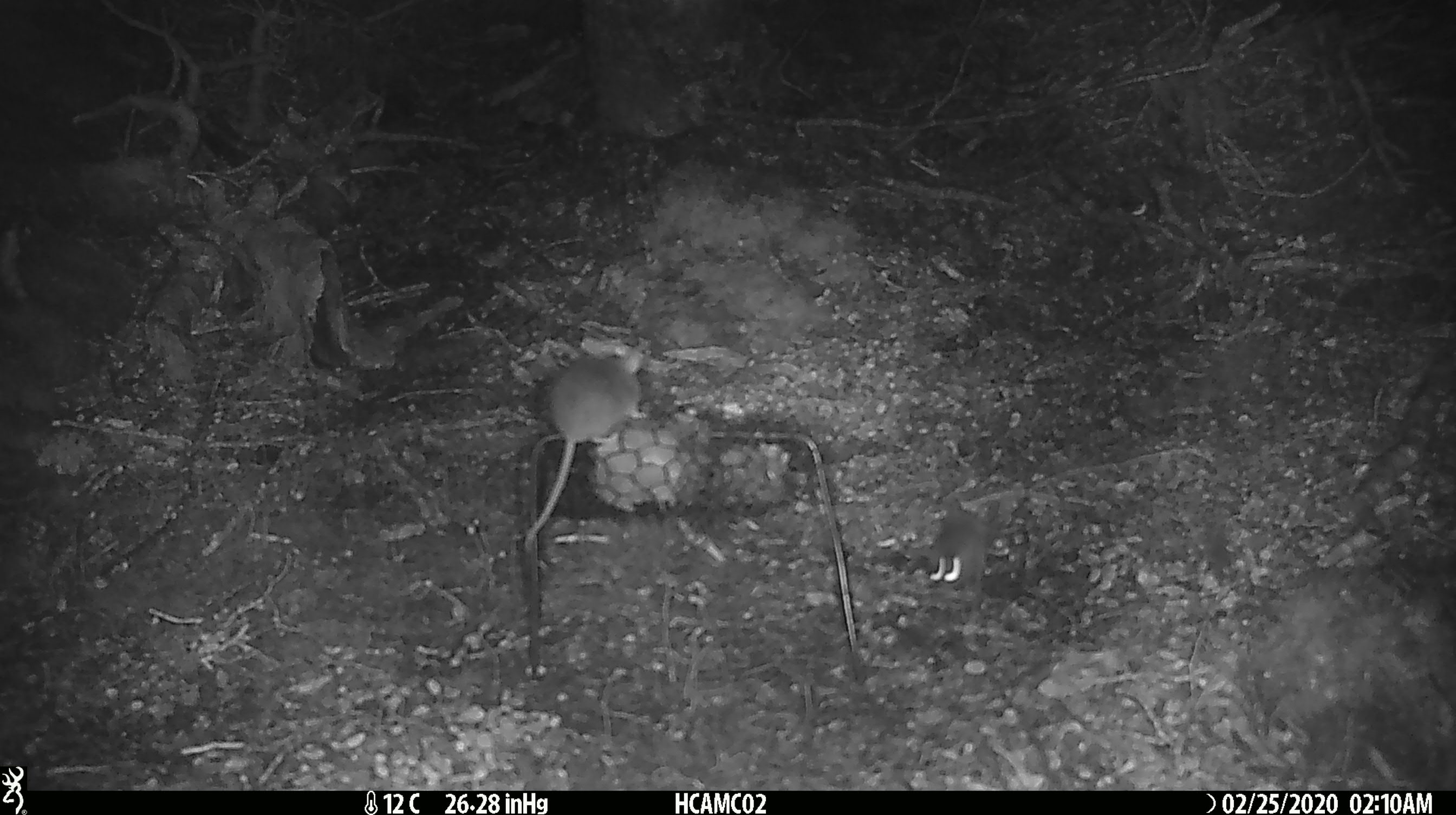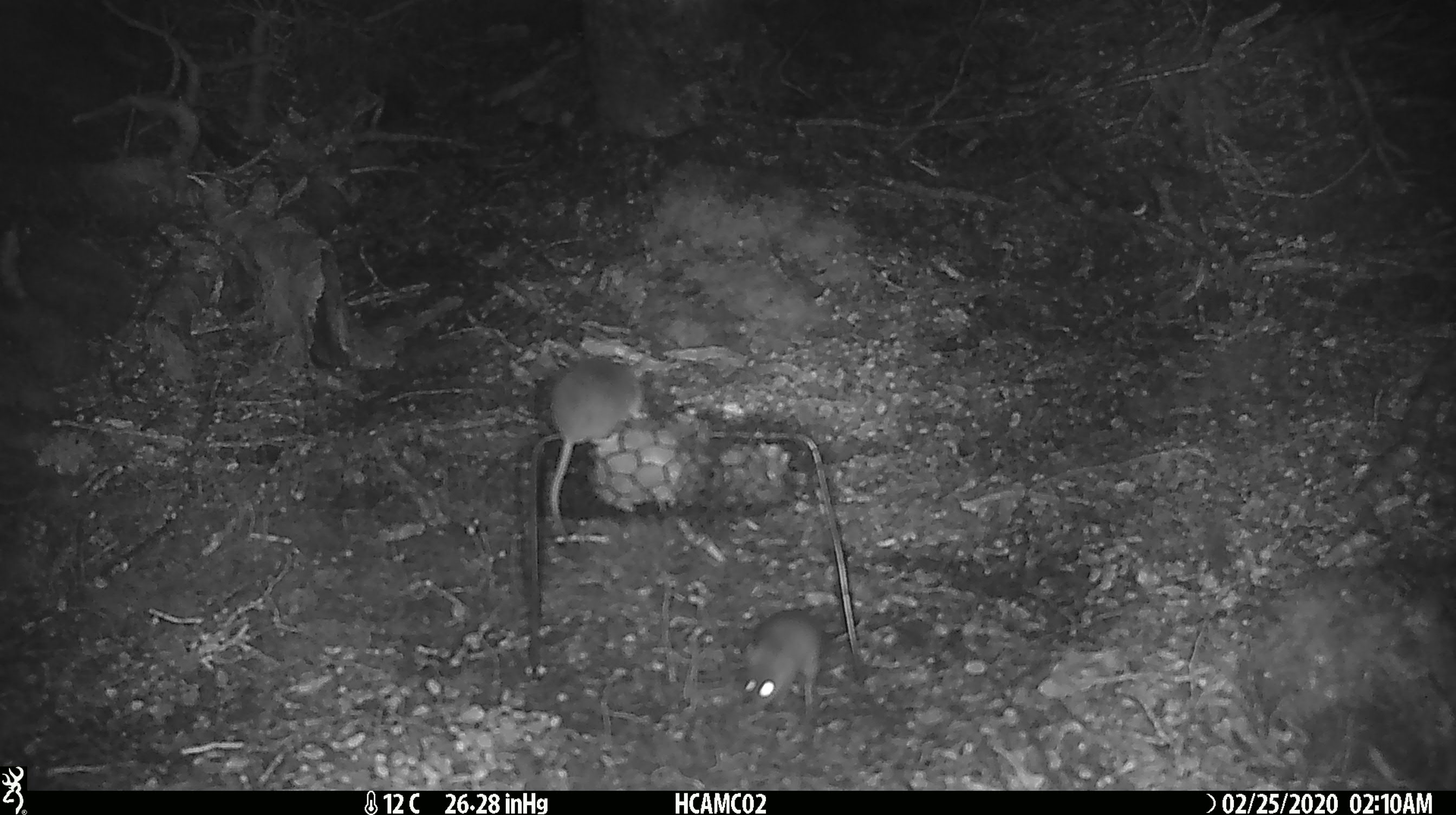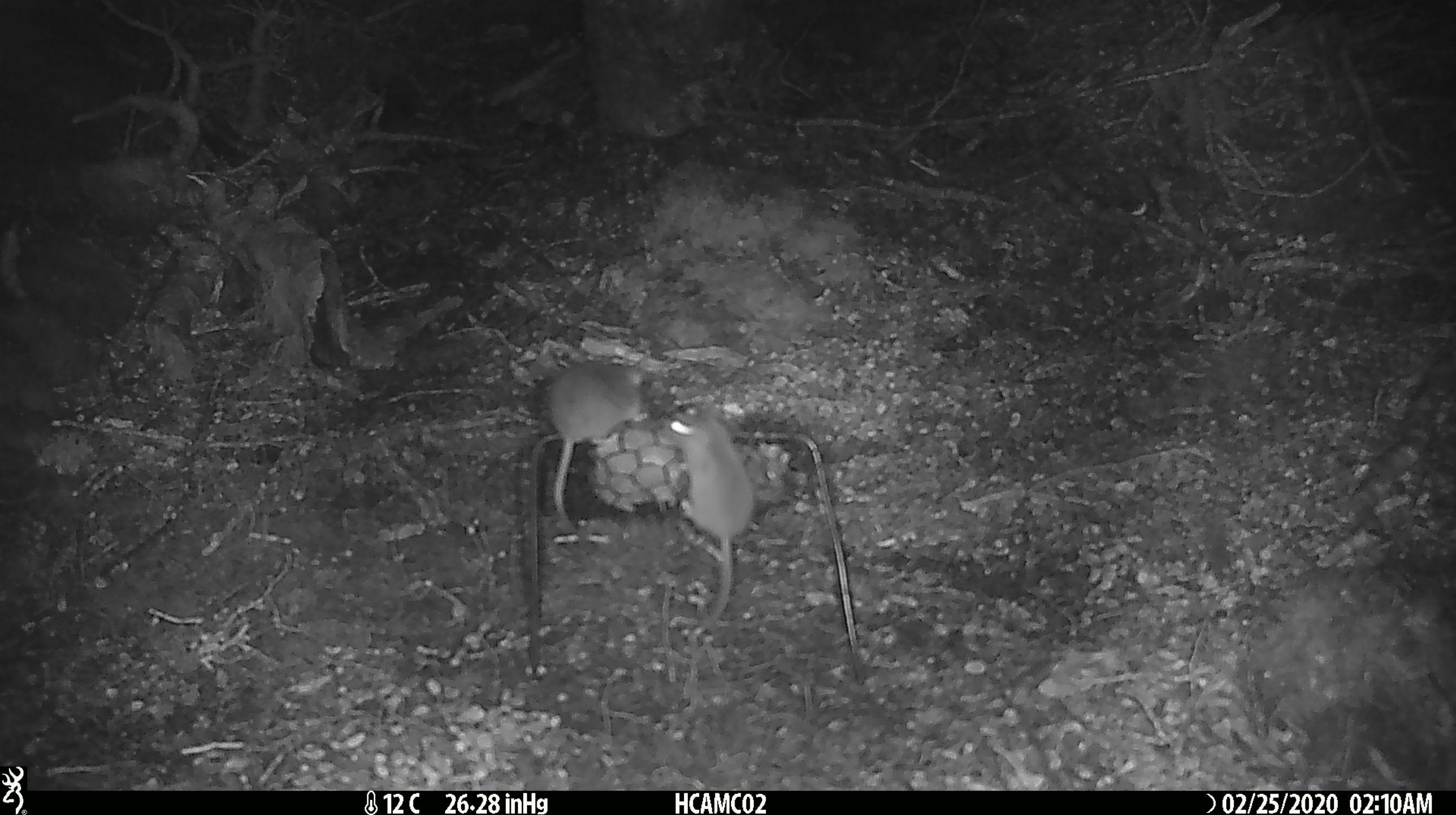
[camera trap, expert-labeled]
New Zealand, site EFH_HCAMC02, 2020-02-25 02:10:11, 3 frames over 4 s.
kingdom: Animalia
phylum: Chordata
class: Mammalia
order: Rodentia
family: Muridae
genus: Mus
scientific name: Mus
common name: mouse